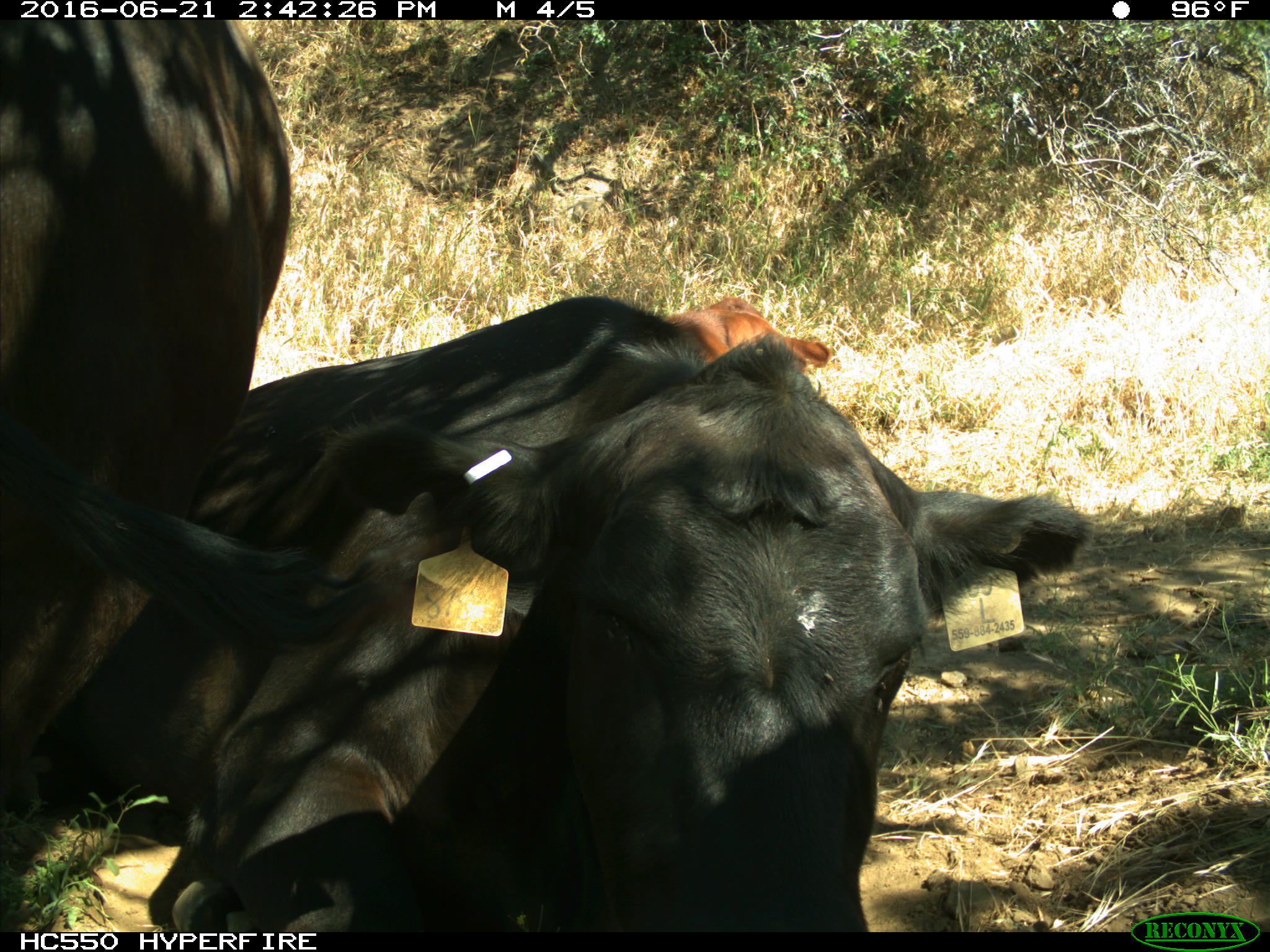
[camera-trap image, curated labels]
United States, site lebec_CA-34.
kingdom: Animalia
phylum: Chordata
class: Mammalia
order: Artiodactyla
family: Bovidae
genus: Bos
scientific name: Bos taurus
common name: domestic cow